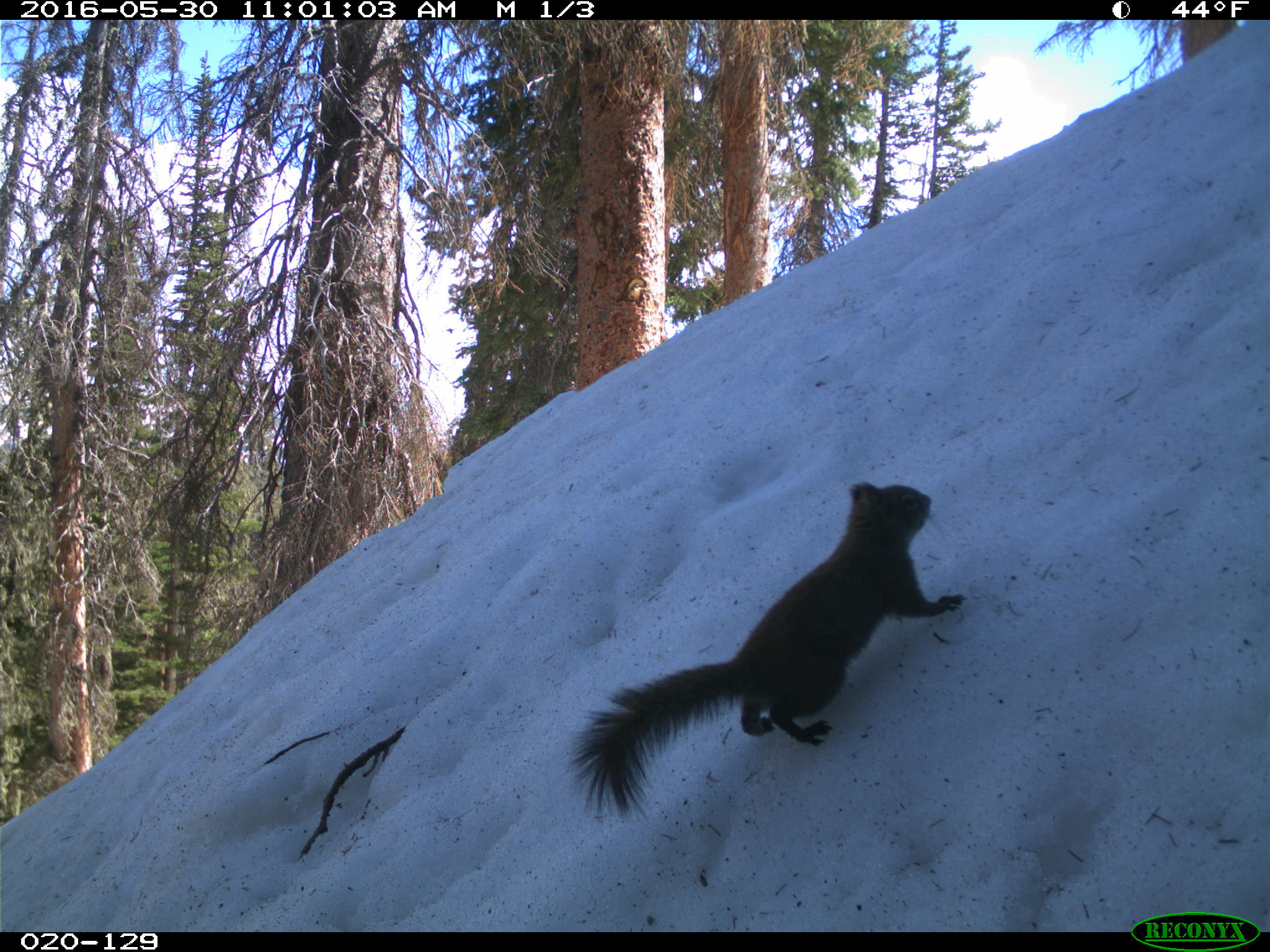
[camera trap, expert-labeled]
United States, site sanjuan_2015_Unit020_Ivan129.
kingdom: Animalia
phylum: Chordata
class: Mammalia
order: Rodentia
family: Sciuridae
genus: Tamiasciurus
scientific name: Tamiasciurus hudsonicus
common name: american red squirrel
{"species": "Tamiasciurus hudsonicus (american red squirrel)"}